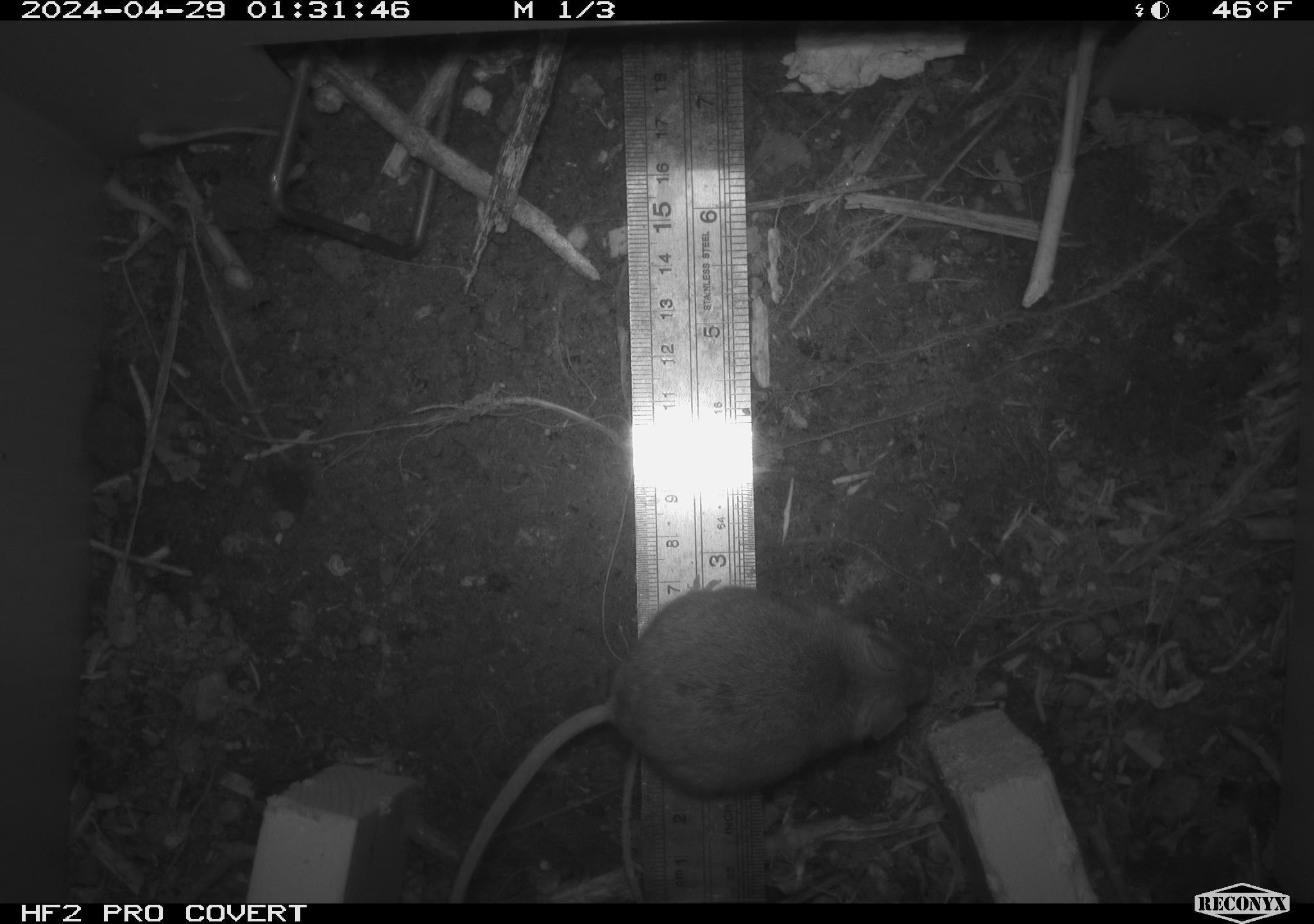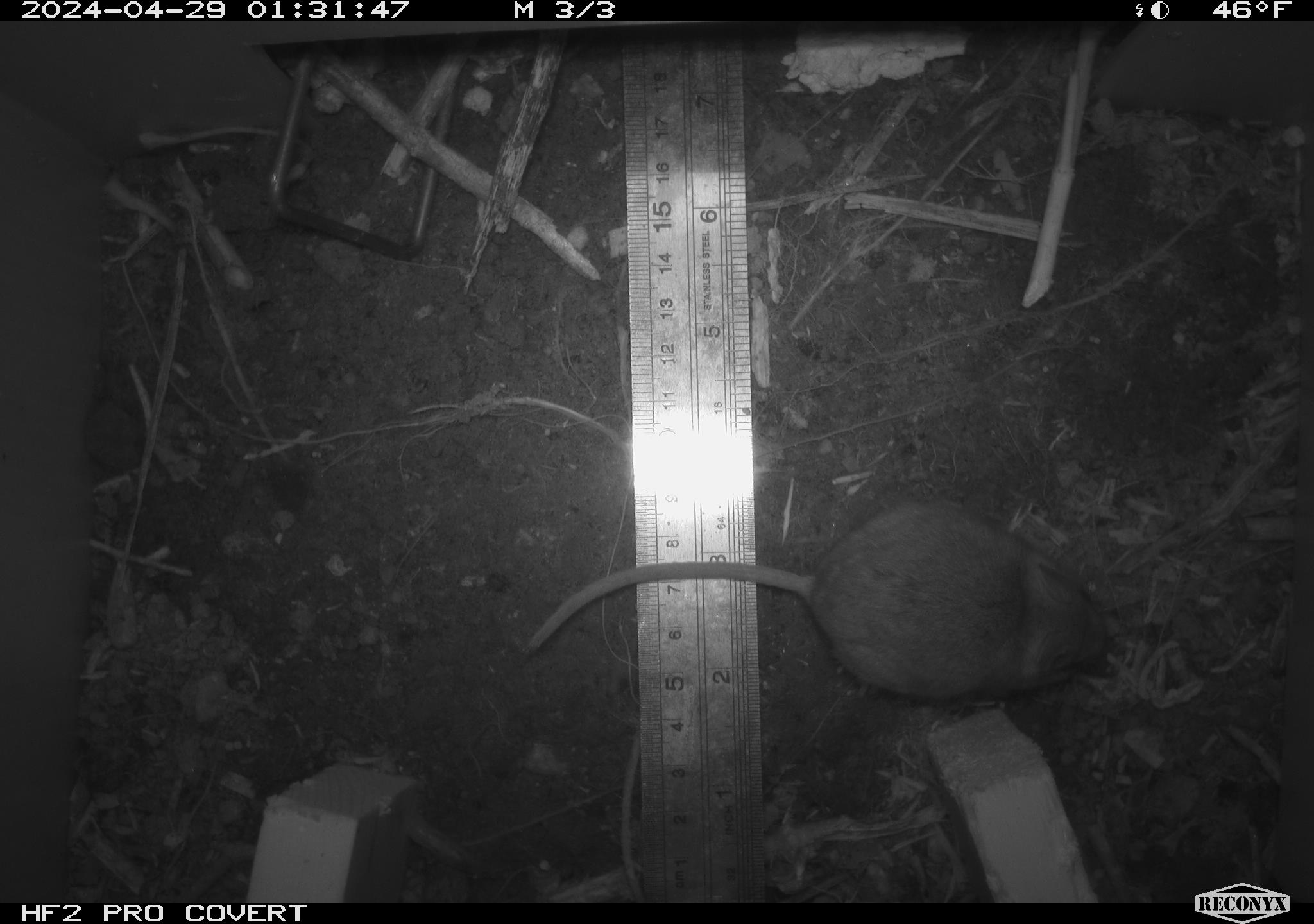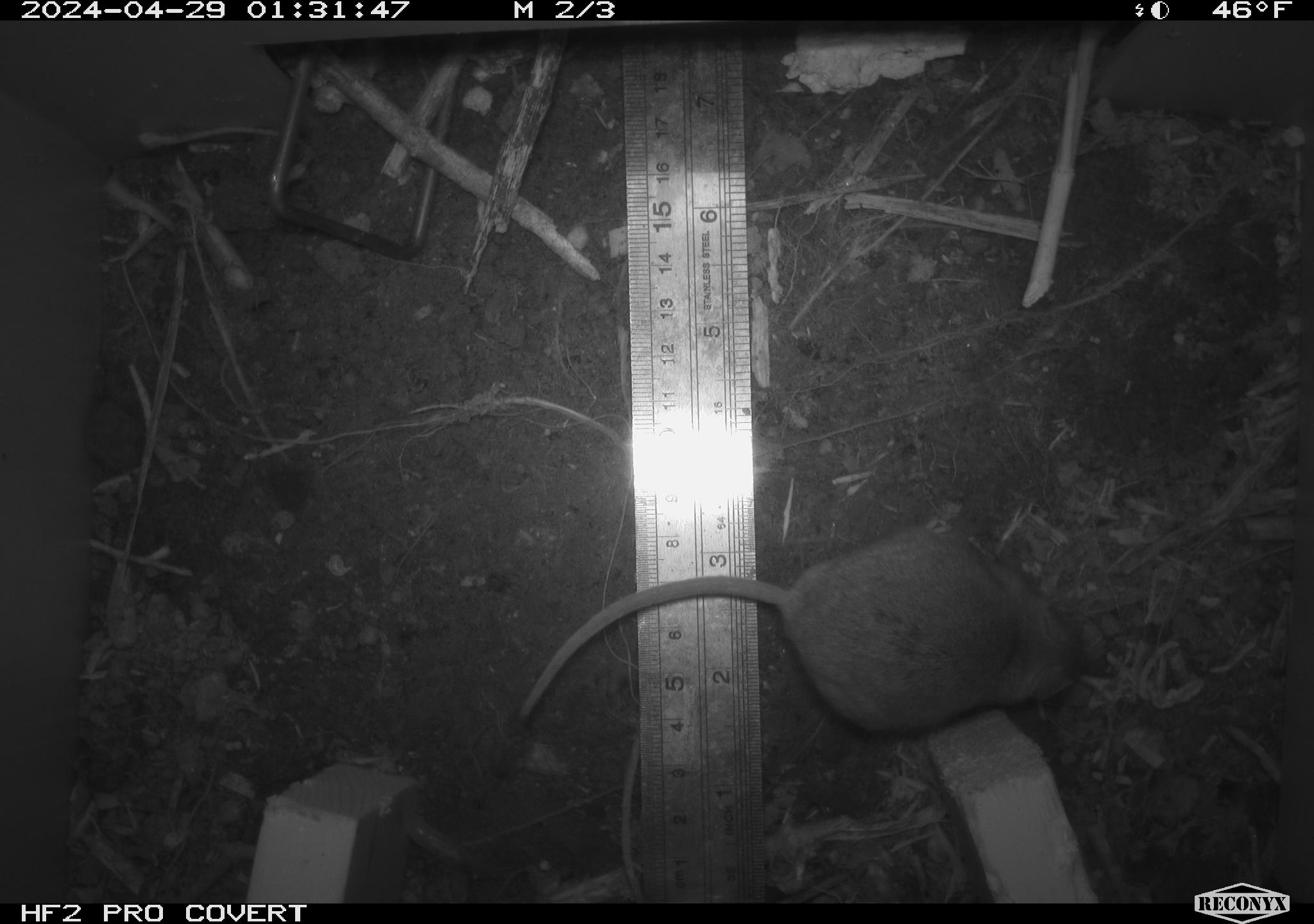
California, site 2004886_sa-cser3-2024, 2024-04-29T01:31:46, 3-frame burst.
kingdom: Animalia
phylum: Chordata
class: Mammalia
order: Rodentia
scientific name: Rodentia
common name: rodent